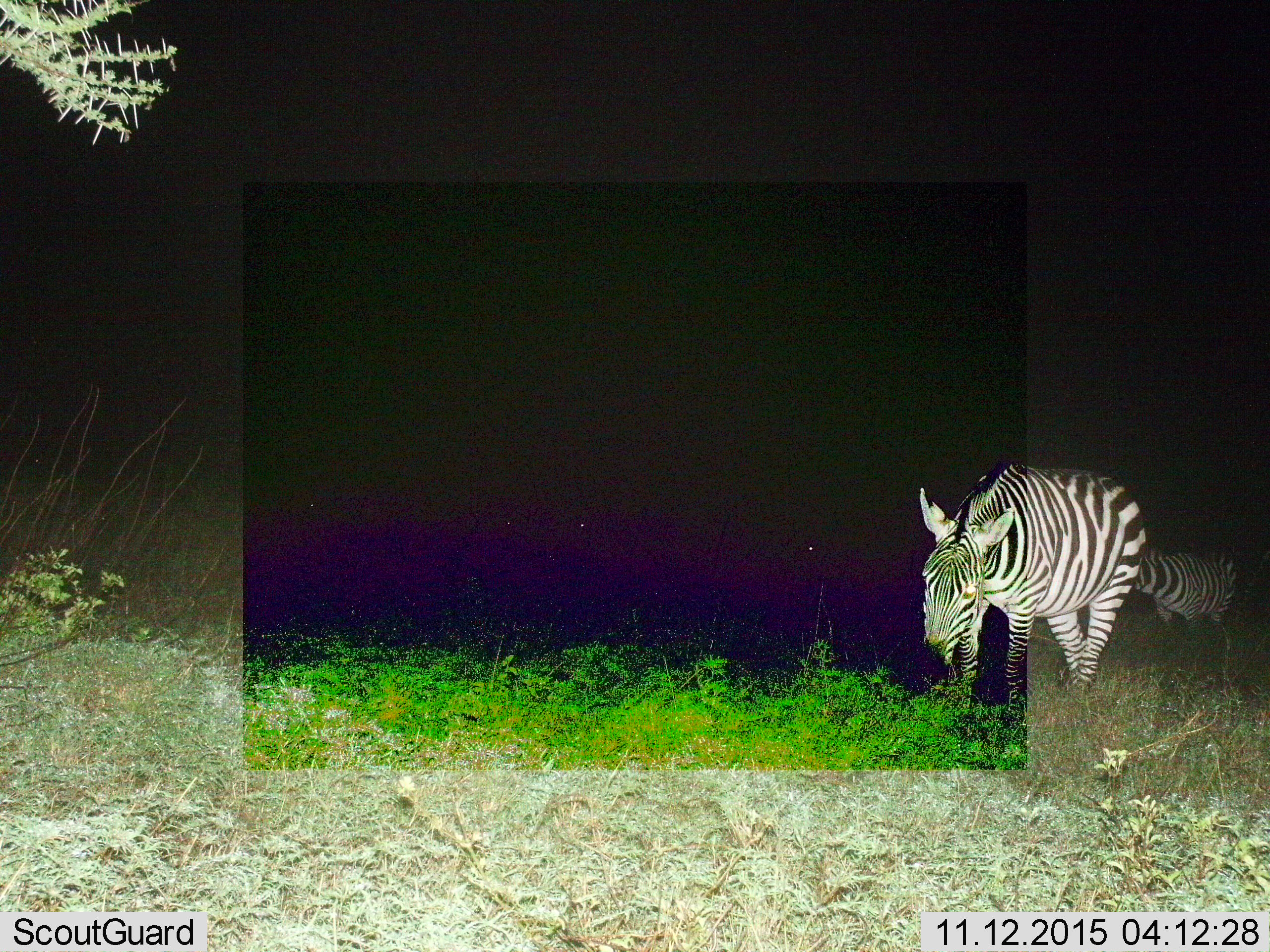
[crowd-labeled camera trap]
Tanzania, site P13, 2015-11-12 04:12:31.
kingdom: Animalia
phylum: Chordata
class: Mammalia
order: Perissodactyla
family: Equidae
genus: Equus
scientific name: Equus quagga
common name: plains zebra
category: zebra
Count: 2.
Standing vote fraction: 33%.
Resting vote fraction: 0%.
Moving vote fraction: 44%.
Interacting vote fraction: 11%.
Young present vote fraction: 11%.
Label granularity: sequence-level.